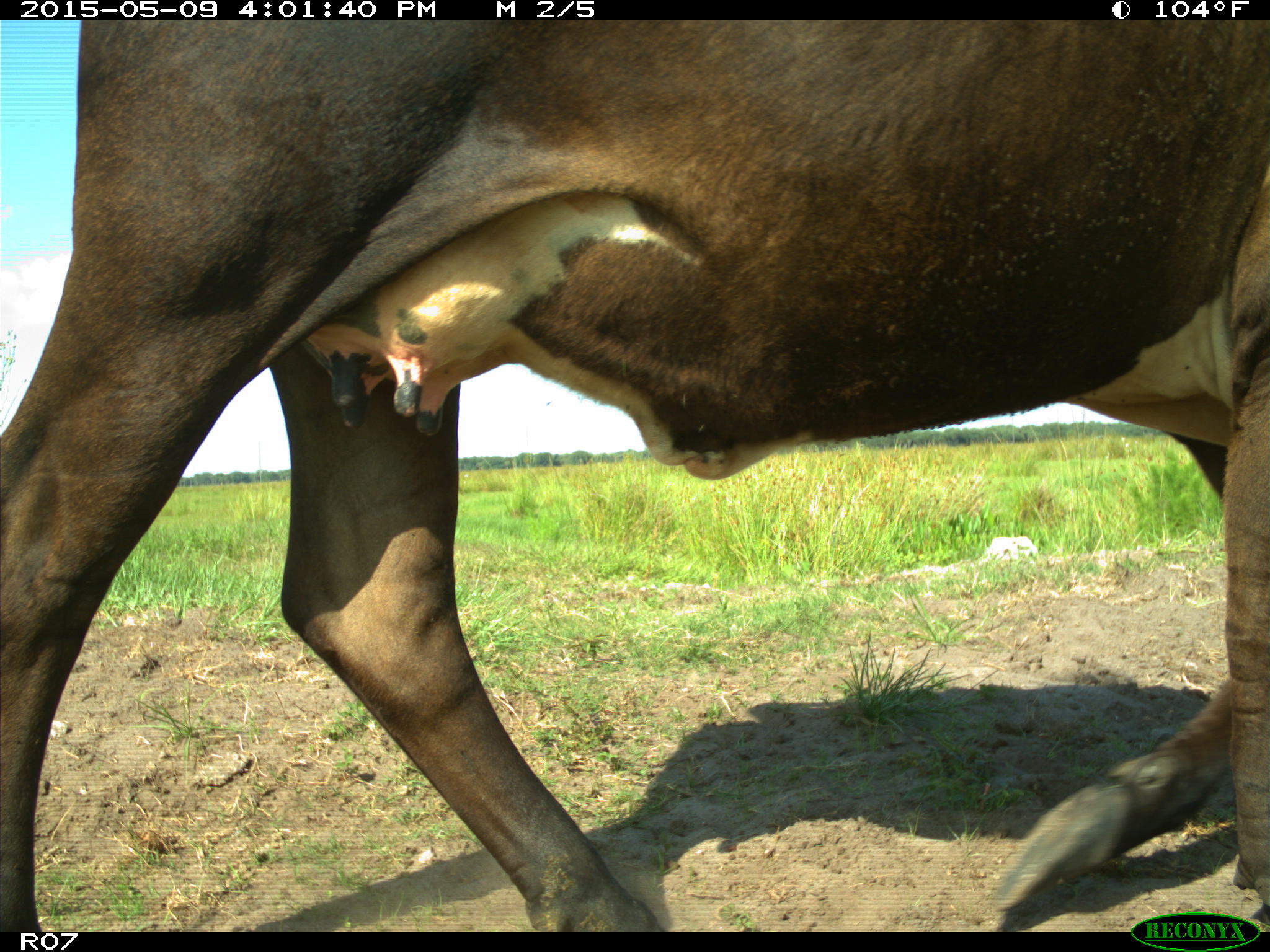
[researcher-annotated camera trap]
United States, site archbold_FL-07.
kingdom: Animalia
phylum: Chordata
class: Mammalia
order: Artiodactyla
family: Bovidae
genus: Bos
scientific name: Bos taurus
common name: domestic cow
Bos taurus (domestic cow).